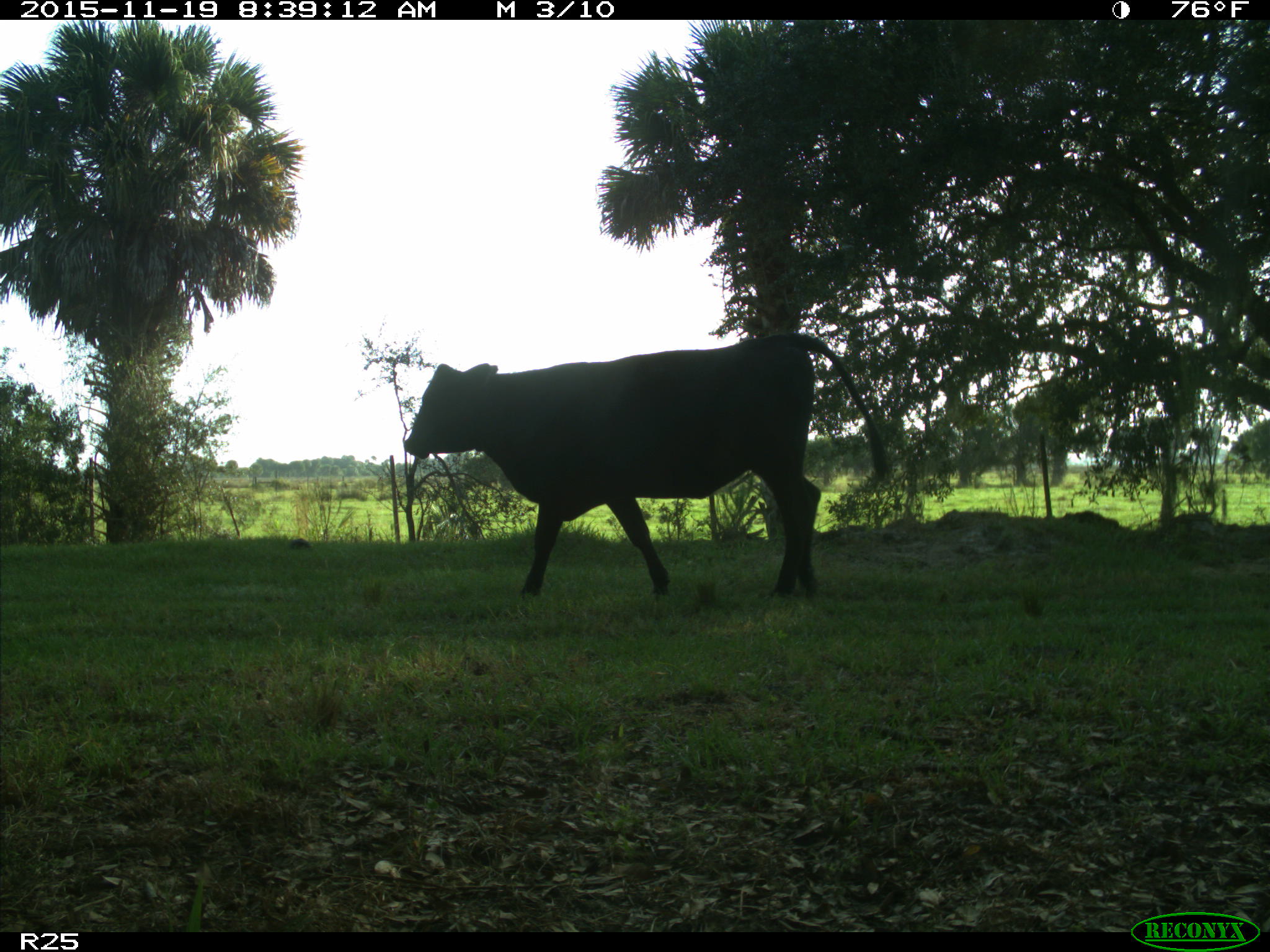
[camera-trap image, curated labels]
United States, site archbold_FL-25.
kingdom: Animalia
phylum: Chordata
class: Mammalia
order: Artiodactyla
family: Bovidae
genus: Bos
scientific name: Bos taurus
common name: domestic cow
Bos taurus (domestic cow).